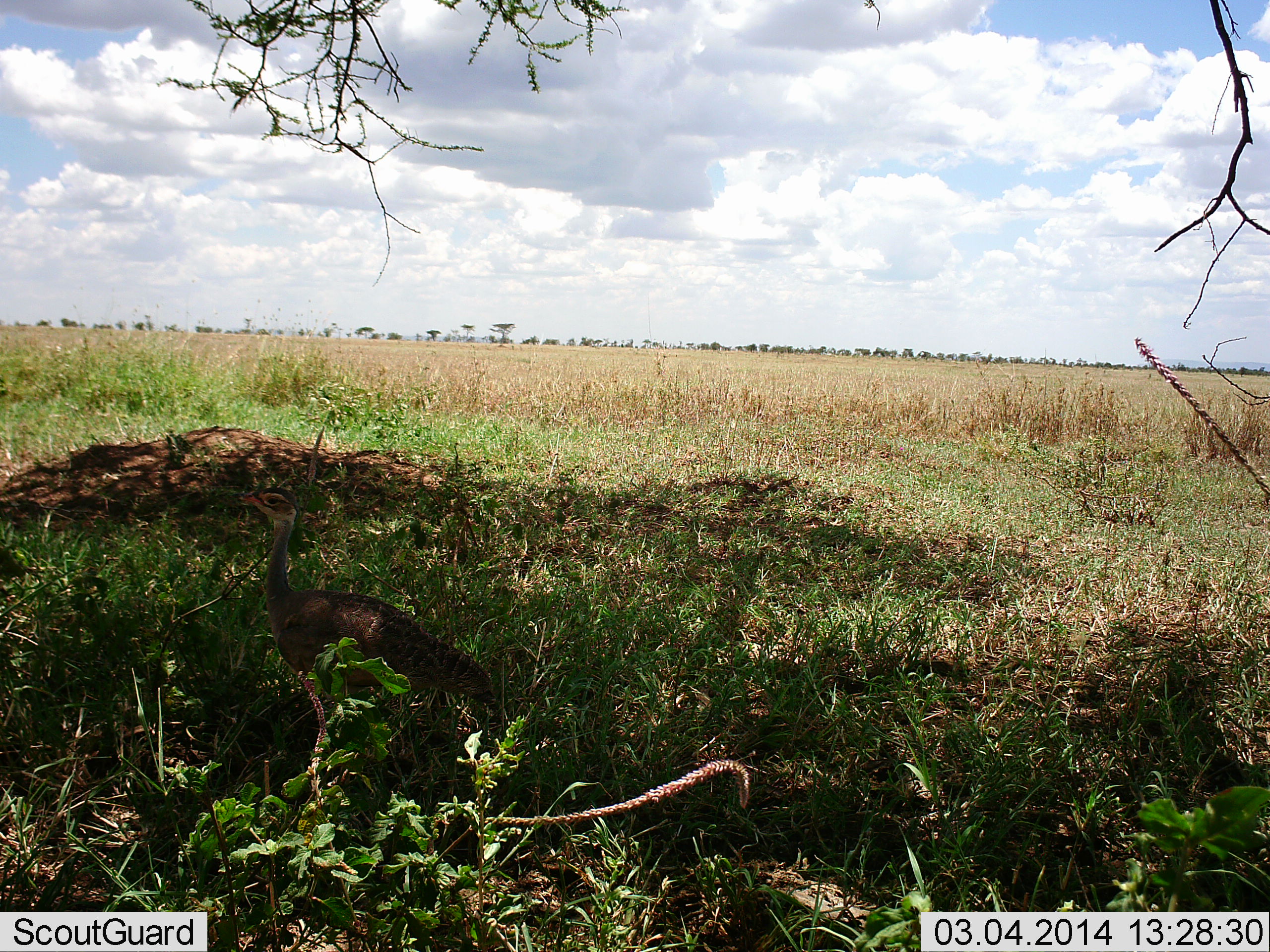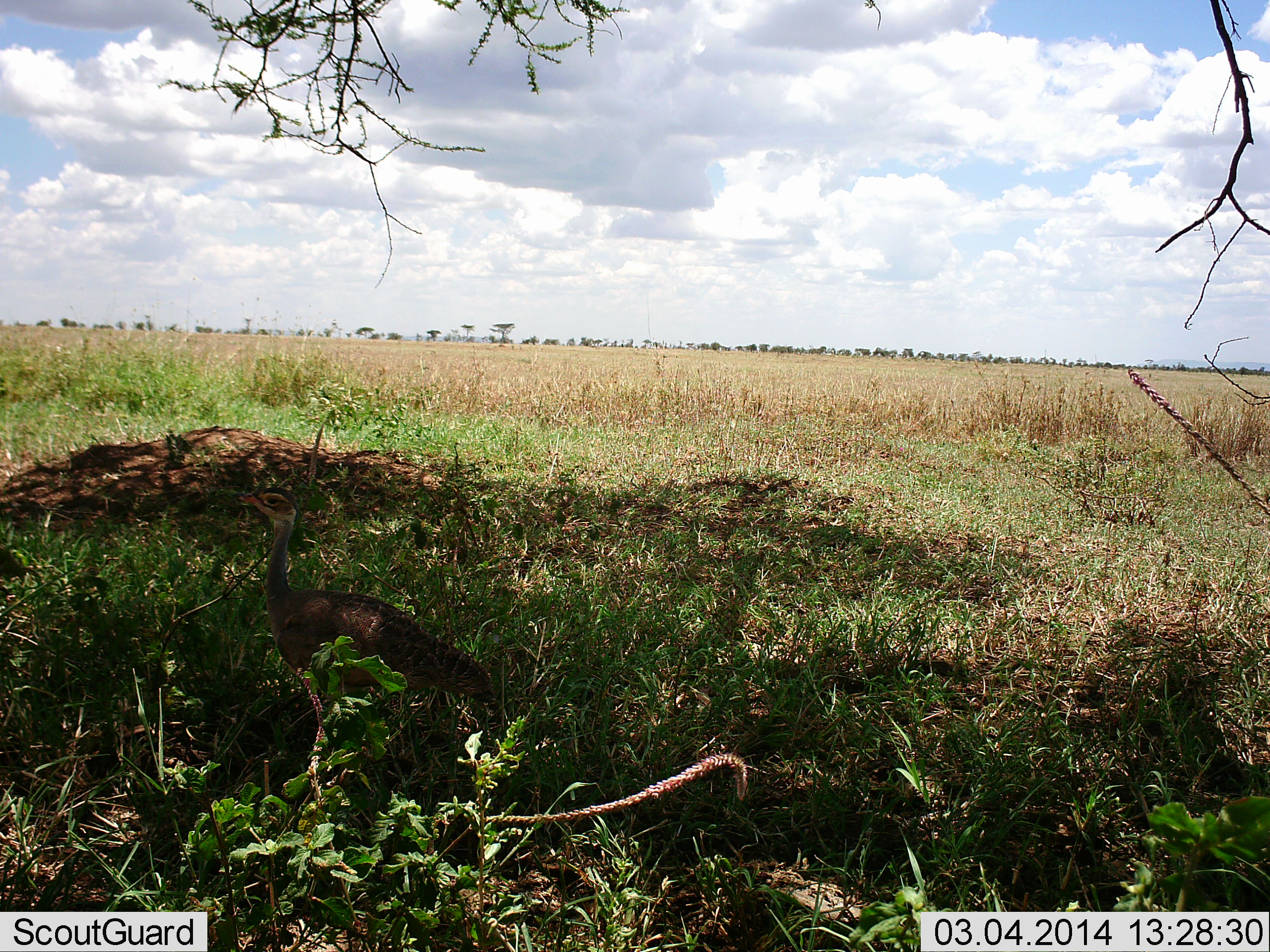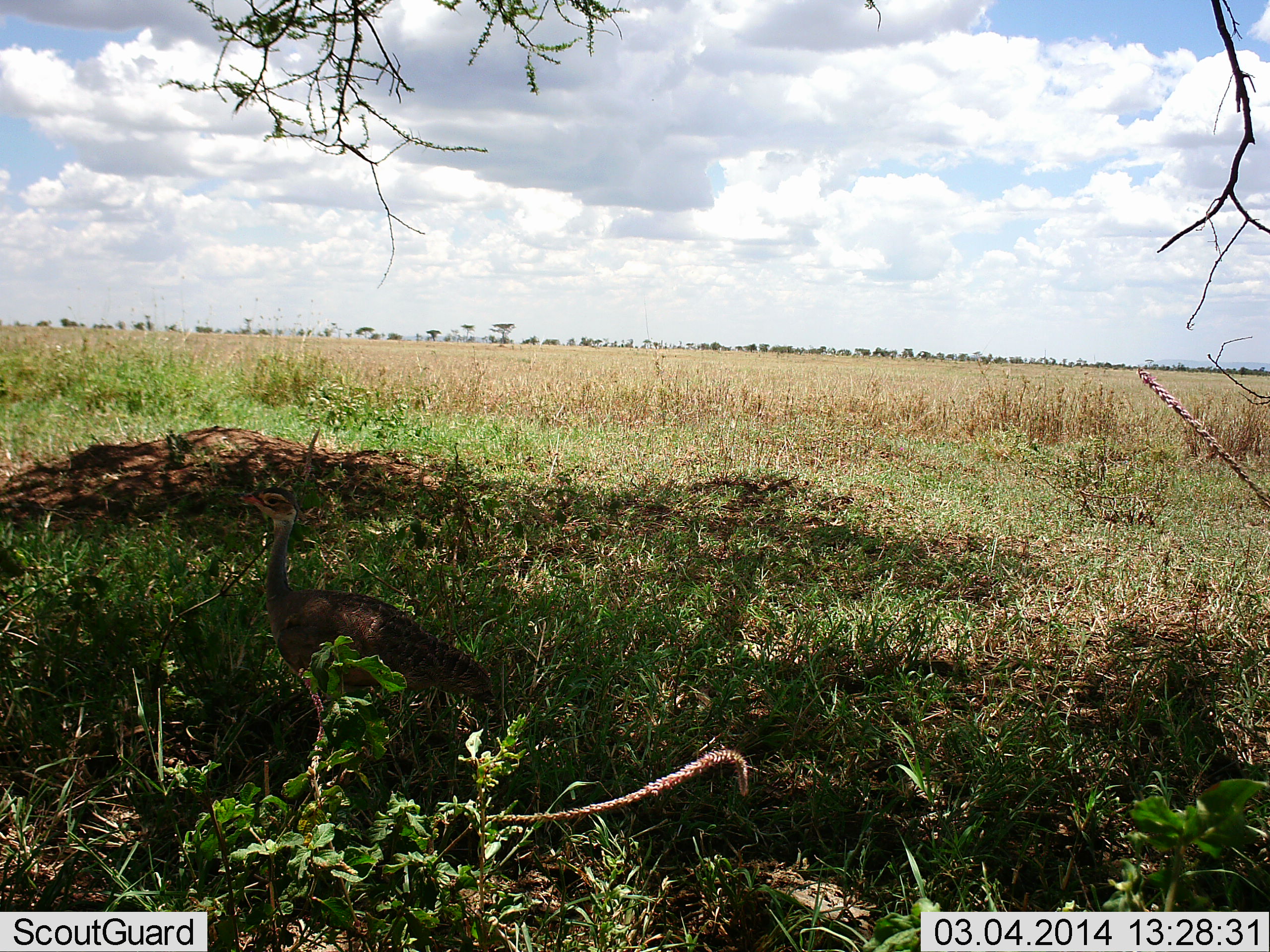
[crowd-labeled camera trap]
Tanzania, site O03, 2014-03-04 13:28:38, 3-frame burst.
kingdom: Animalia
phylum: Chordata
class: Aves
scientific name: Aves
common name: bird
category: otherbird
Otherbird (bird) (Aves), count 1. Behavior (volunteer vote fractions): standing 100%, resting 0%, moving 0%, interacting 0%. Young present (vote fraction): 0%. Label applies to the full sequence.